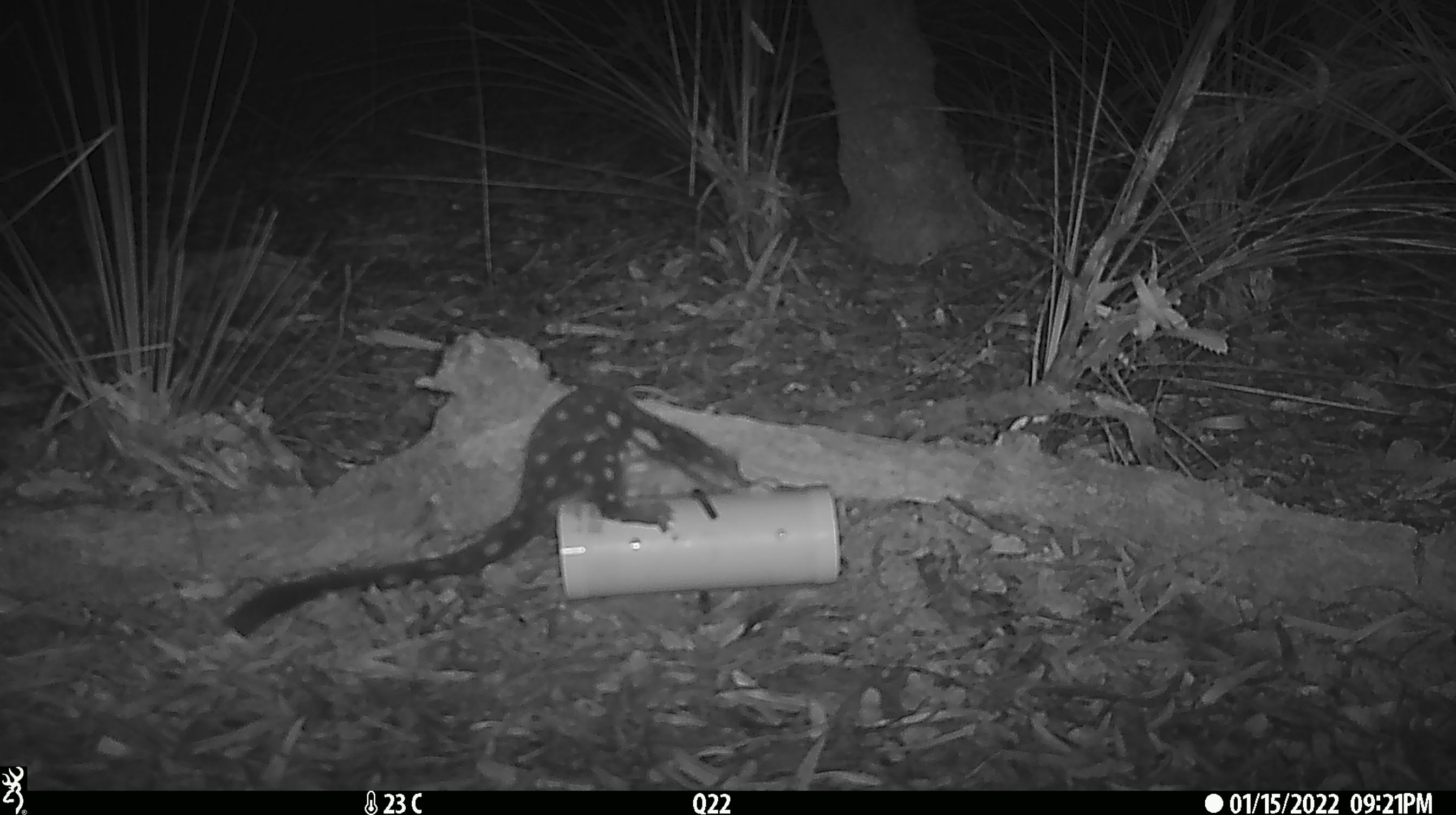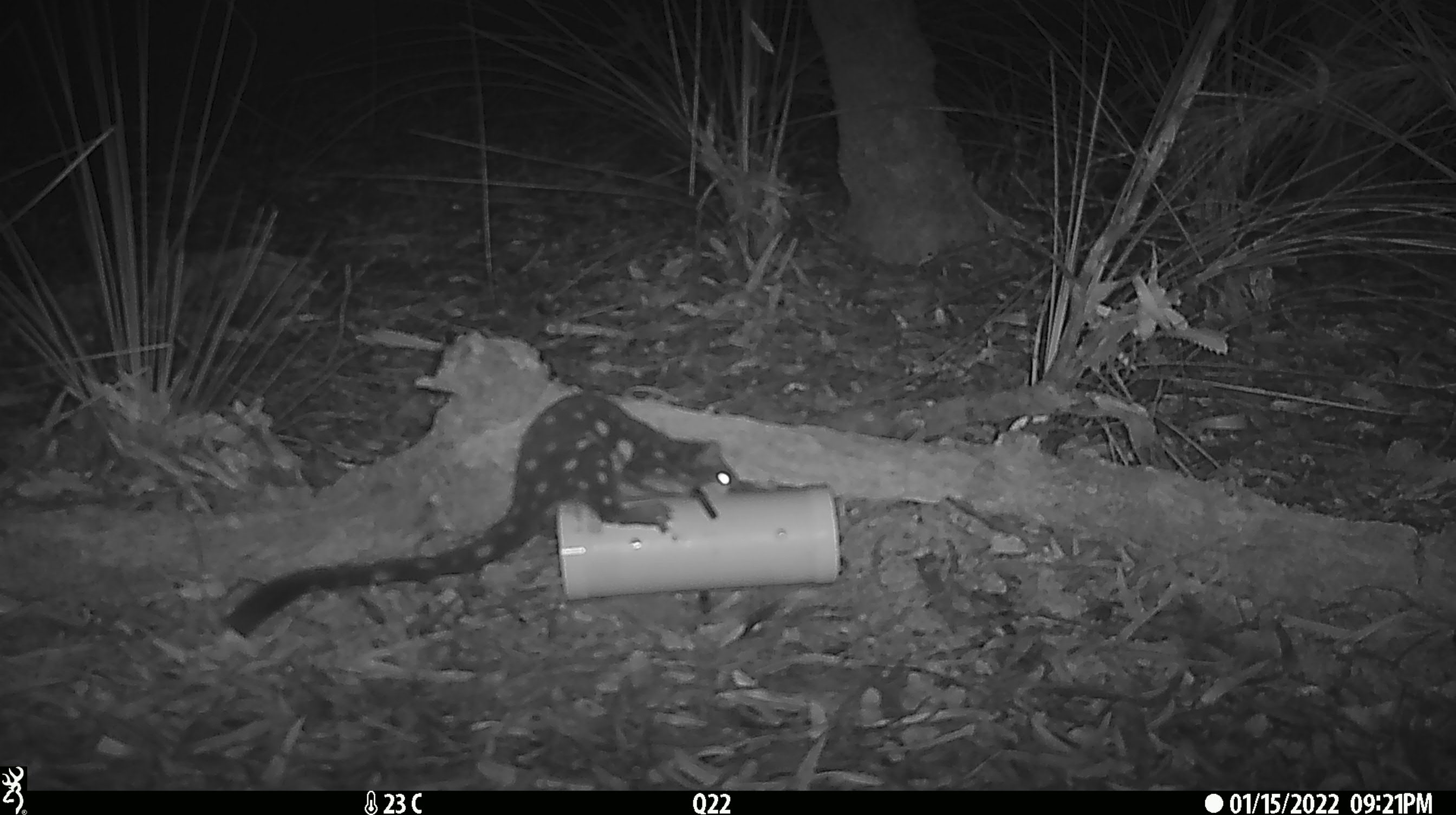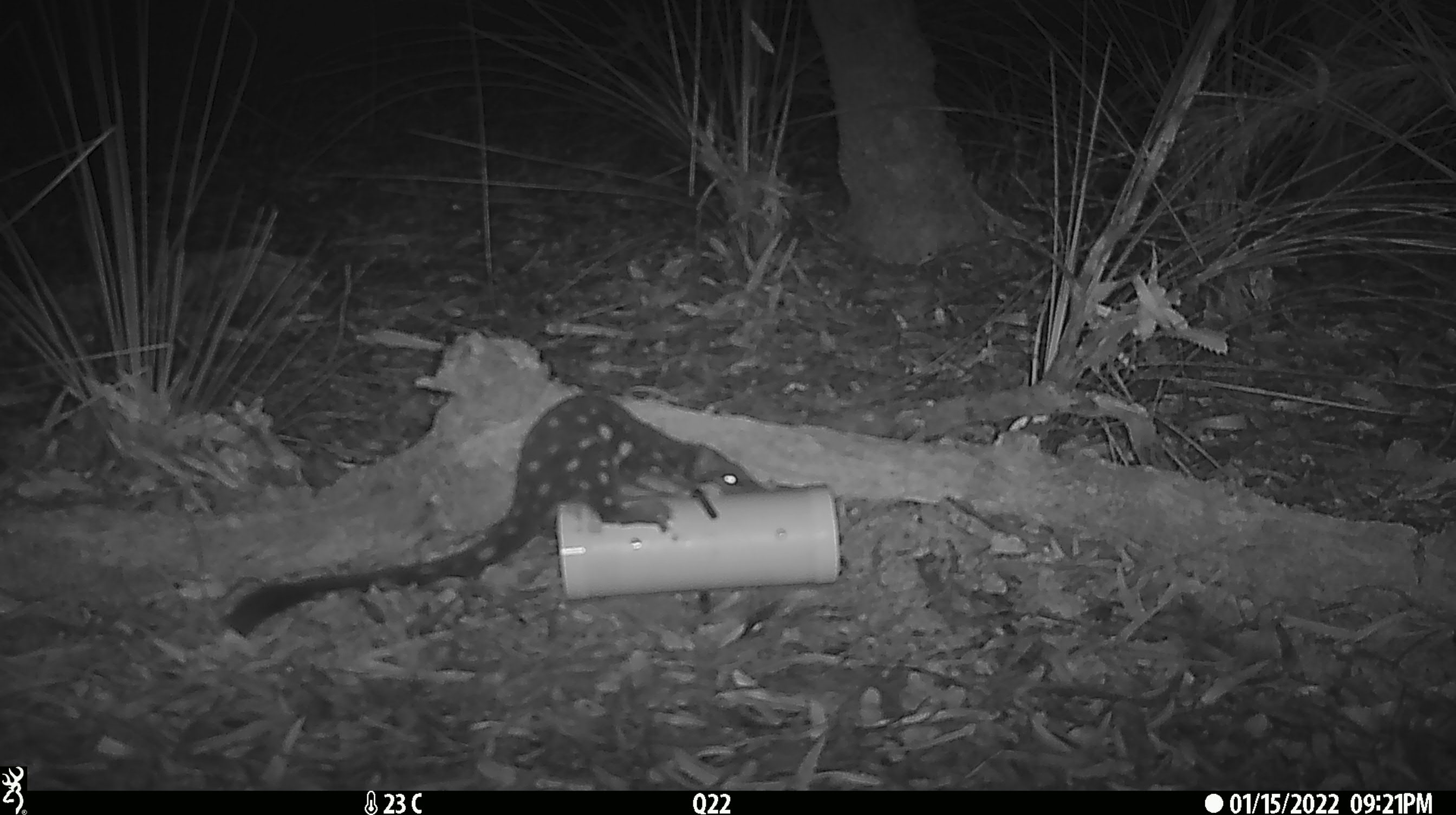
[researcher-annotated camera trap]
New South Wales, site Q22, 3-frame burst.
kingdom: Animalia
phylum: Chordata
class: Mammalia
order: Dasyuromorphia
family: Dasyuridae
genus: Dasyurus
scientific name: Dasyurus maculatus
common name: spotted-tailed quoll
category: quoll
Quoll (spotted-tailed quoll) (Dasyurus maculatus).